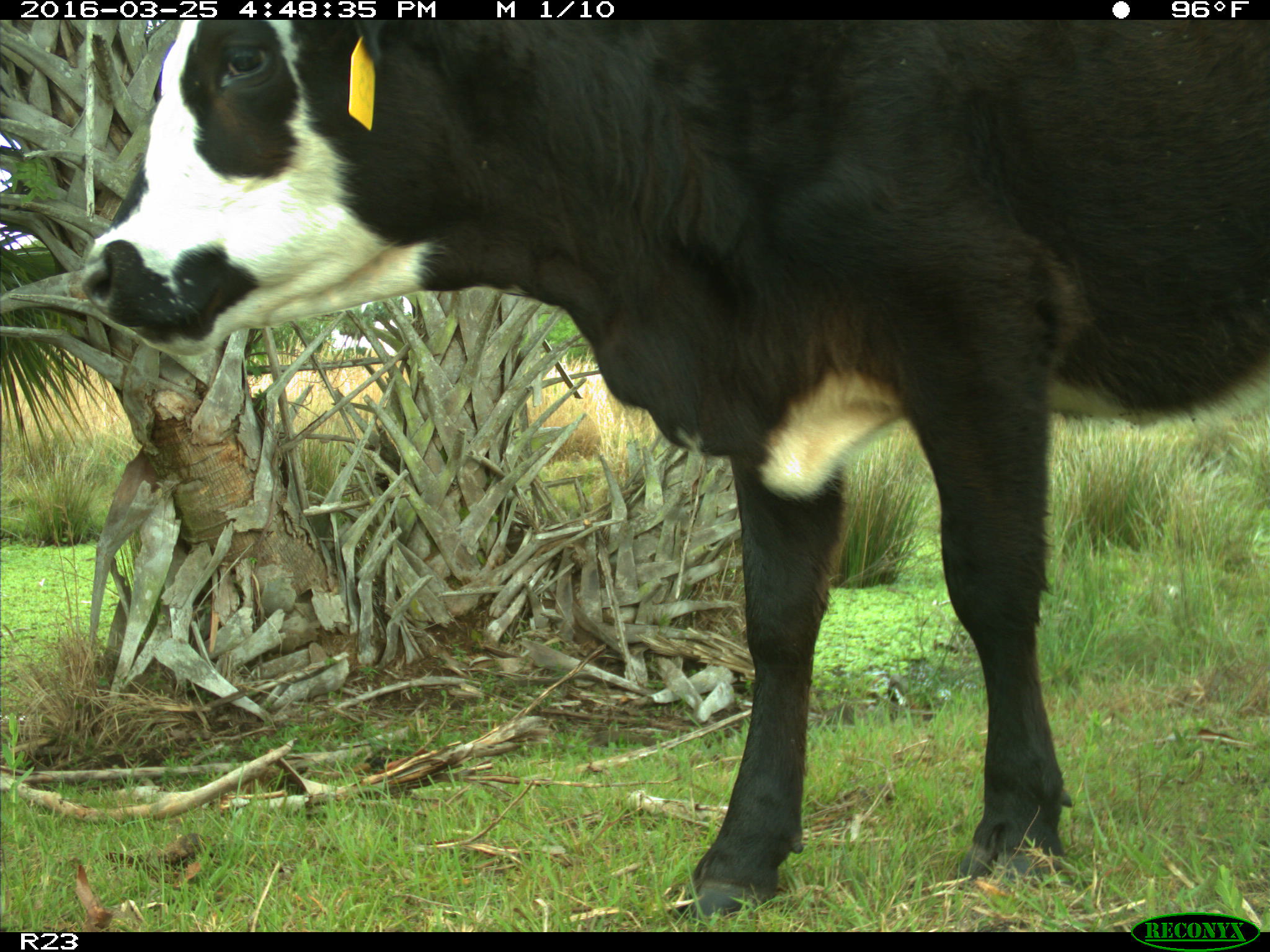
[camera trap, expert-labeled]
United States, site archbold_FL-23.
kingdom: Animalia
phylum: Chordata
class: Mammalia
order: Artiodactyla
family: Bovidae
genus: Bos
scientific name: Bos taurus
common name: domestic cow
Bos taurus (domestic cow).